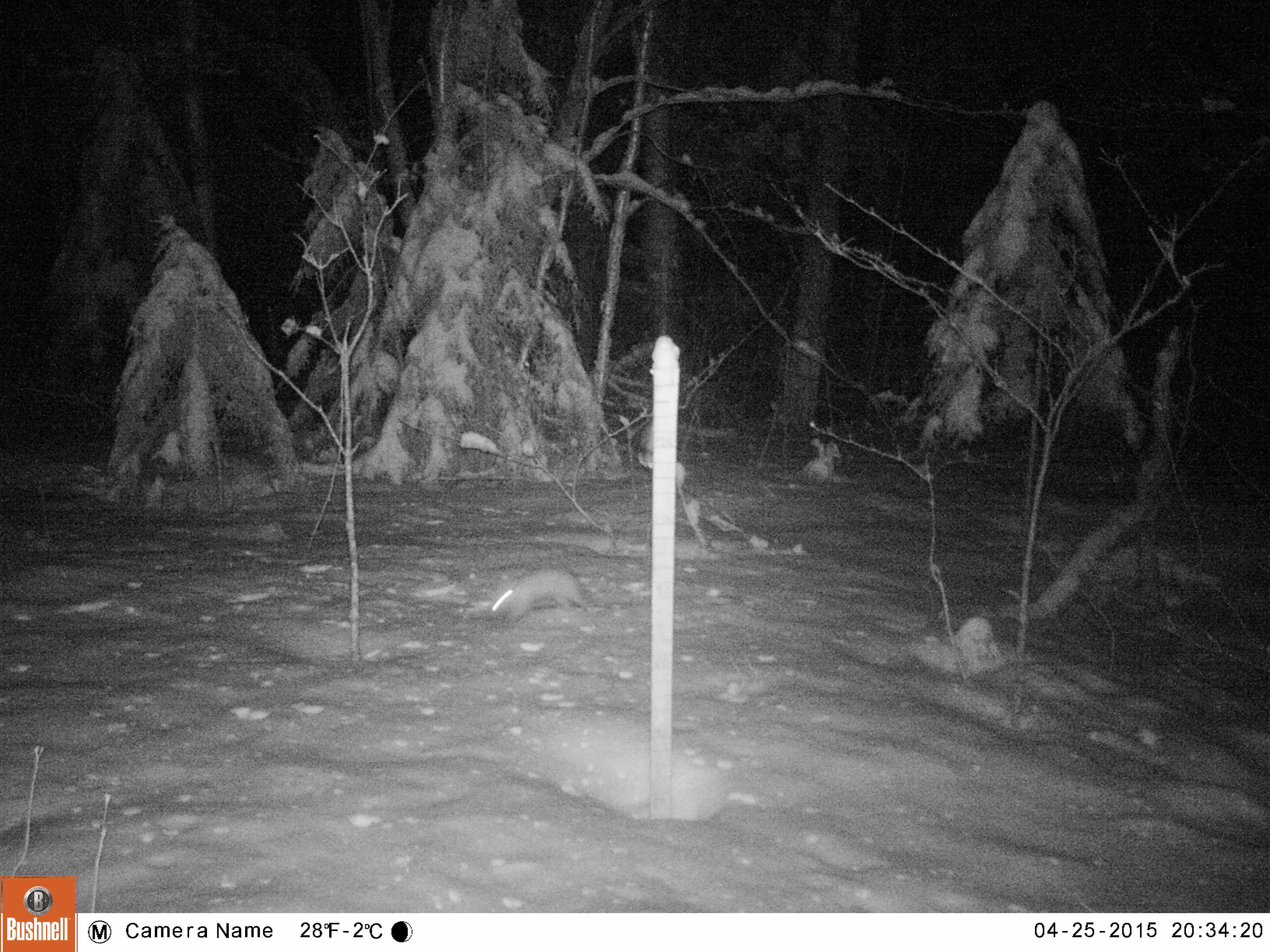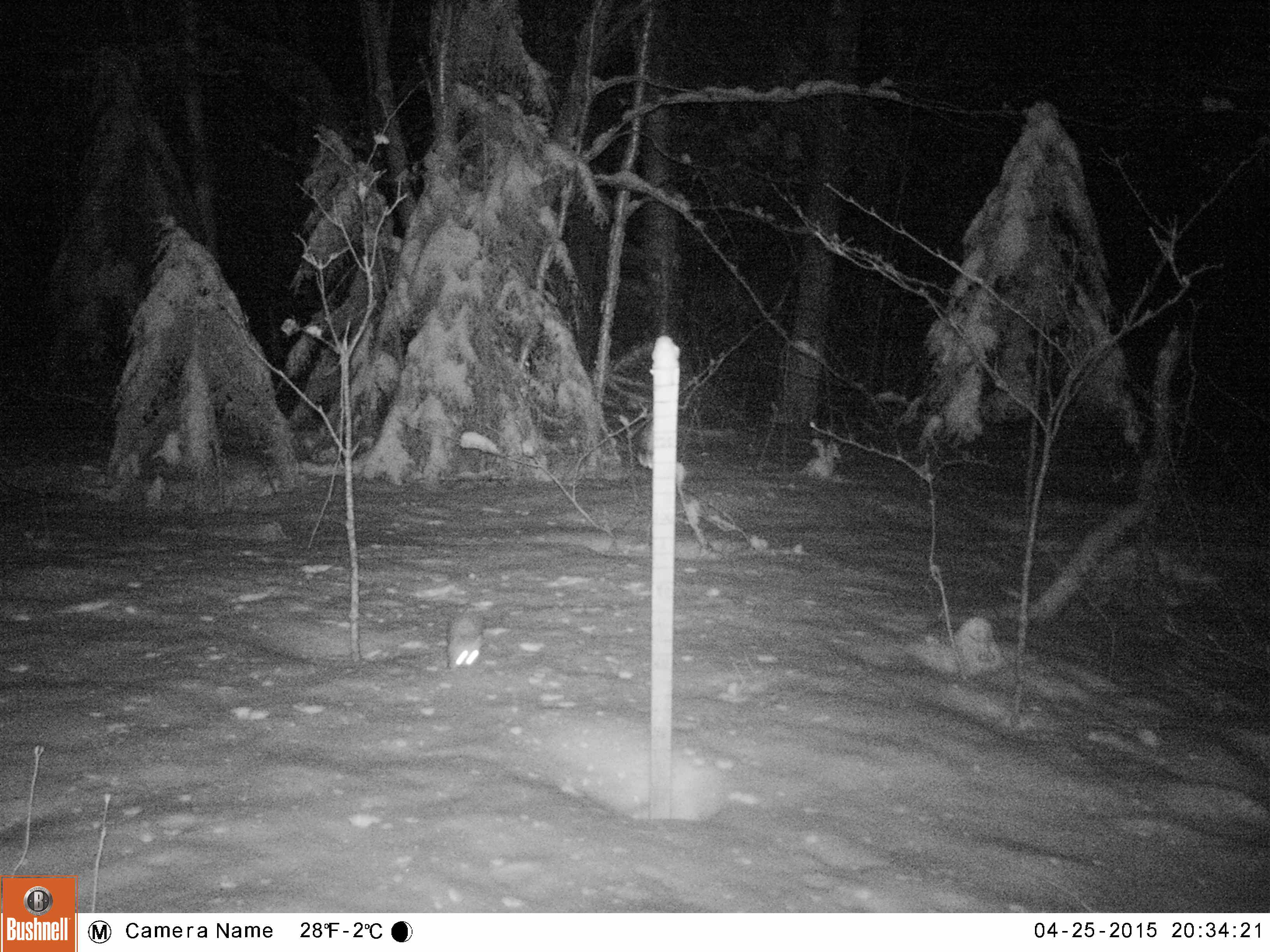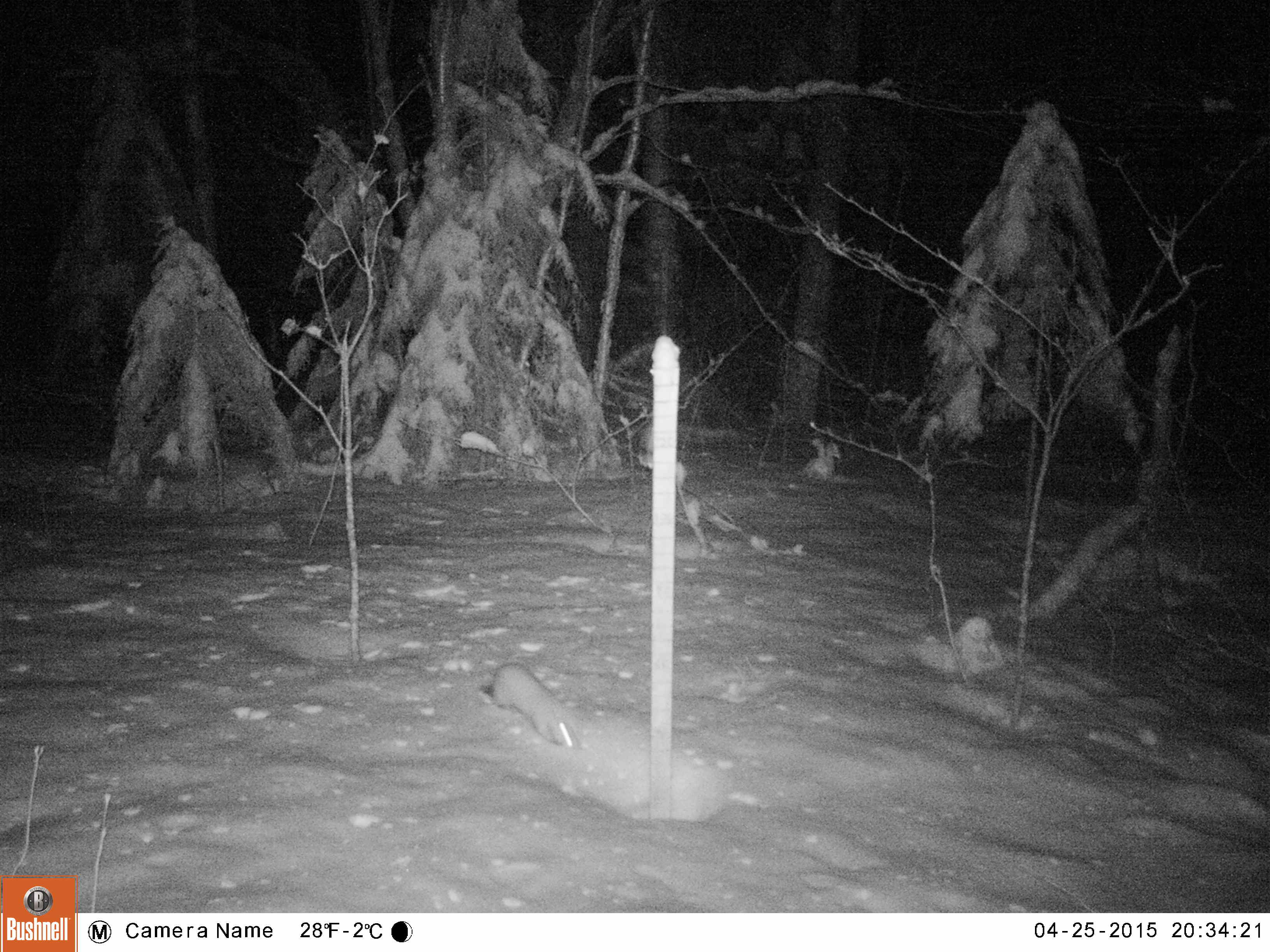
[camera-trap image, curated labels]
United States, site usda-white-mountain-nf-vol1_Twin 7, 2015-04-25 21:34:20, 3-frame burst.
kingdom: Animalia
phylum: Chordata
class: Mammalia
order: Carnivora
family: Mustelidae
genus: Mustela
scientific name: Mustela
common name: weasel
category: weasel sp.